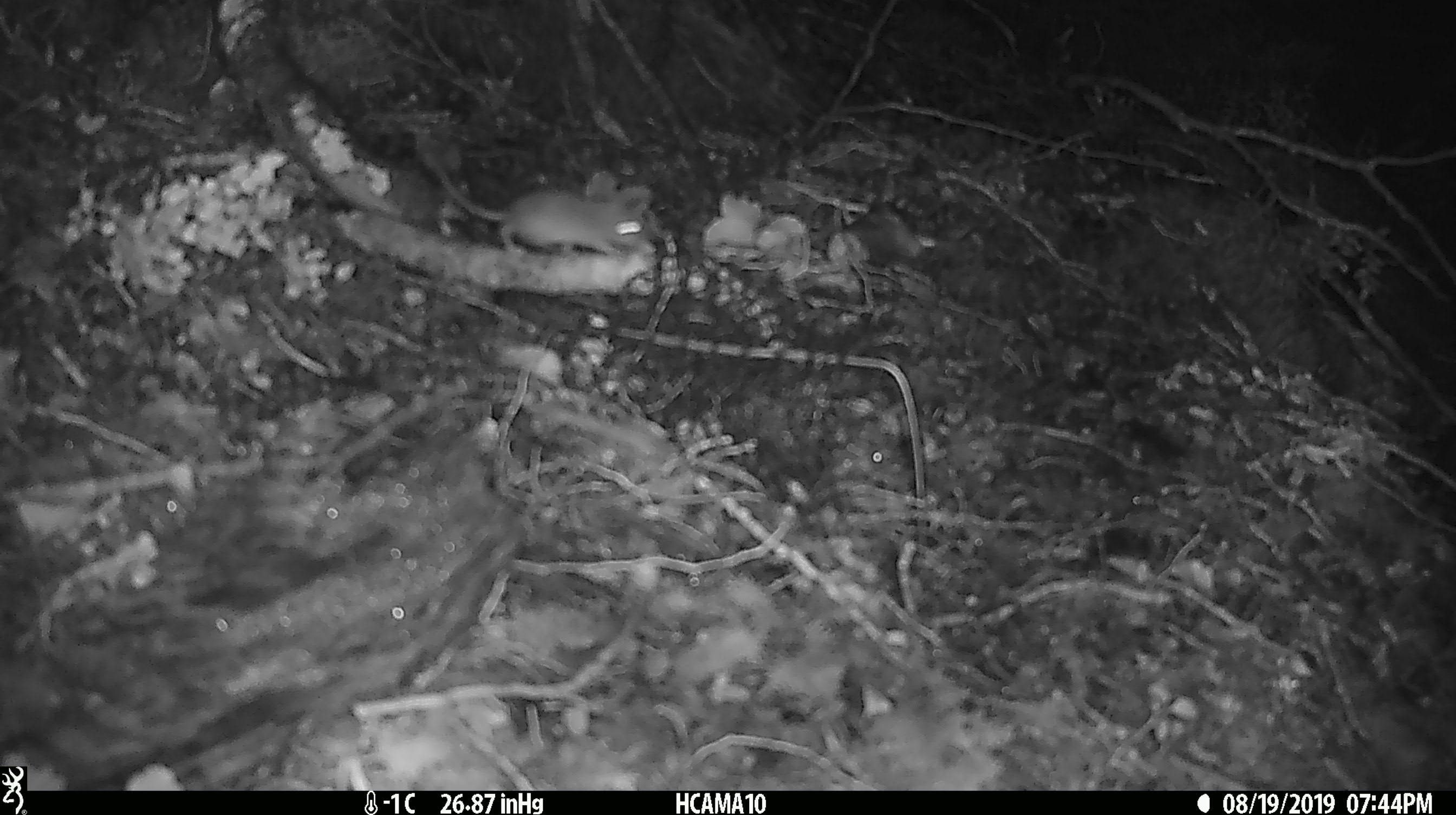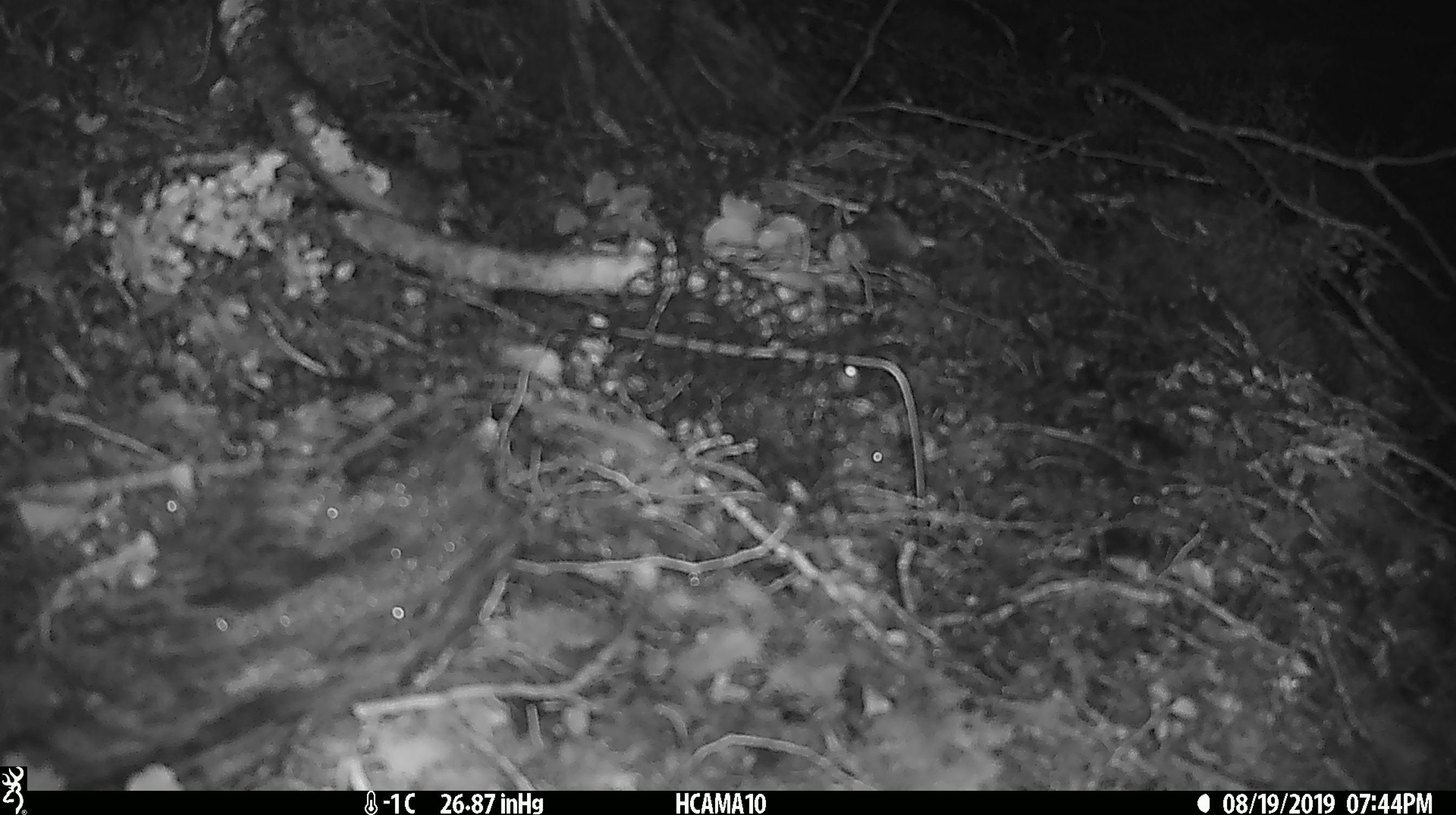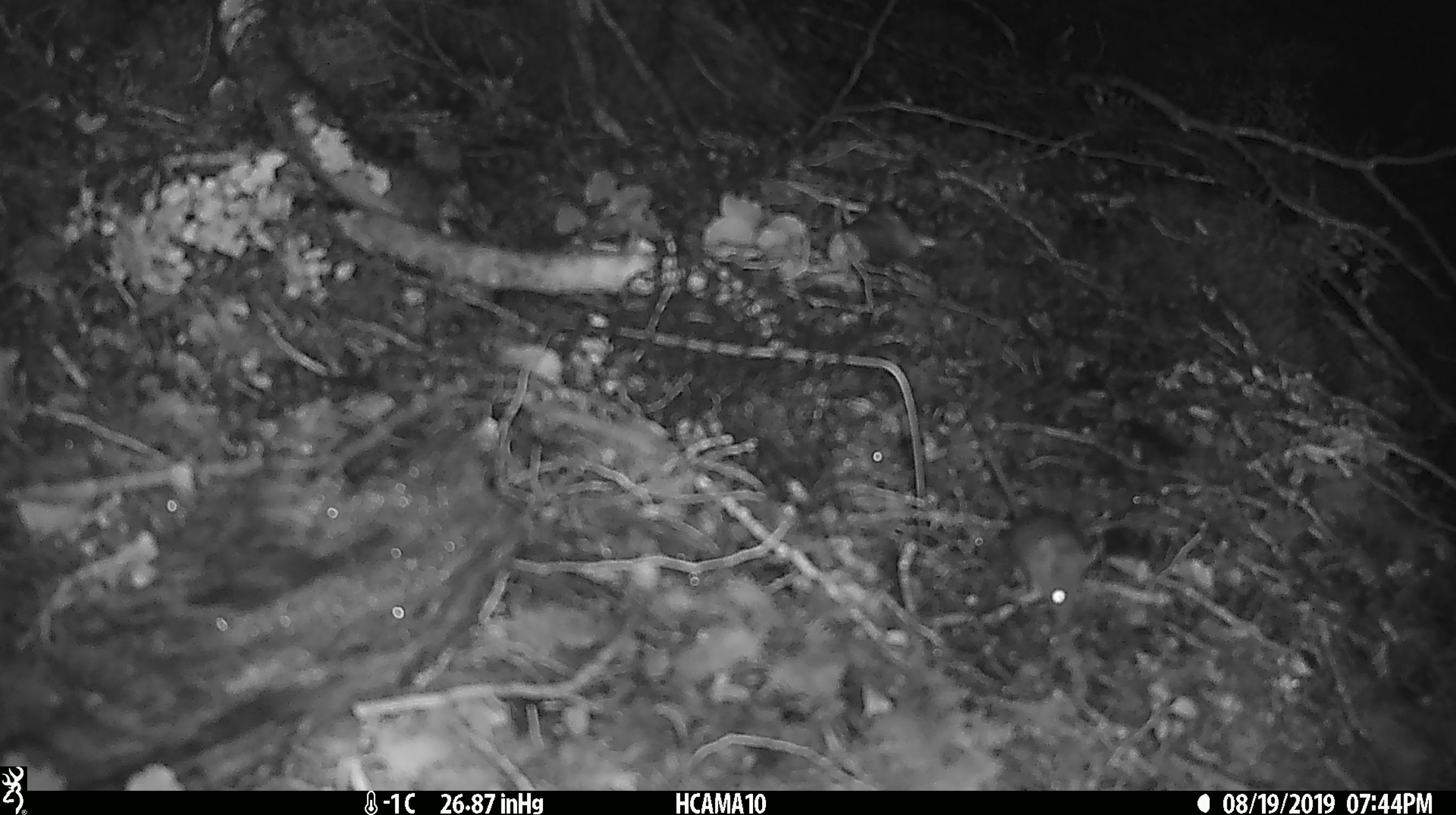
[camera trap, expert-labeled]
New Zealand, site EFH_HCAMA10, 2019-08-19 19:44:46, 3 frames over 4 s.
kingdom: Animalia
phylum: Chordata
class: Mammalia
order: Rodentia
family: Muridae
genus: Mus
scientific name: Mus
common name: mouse